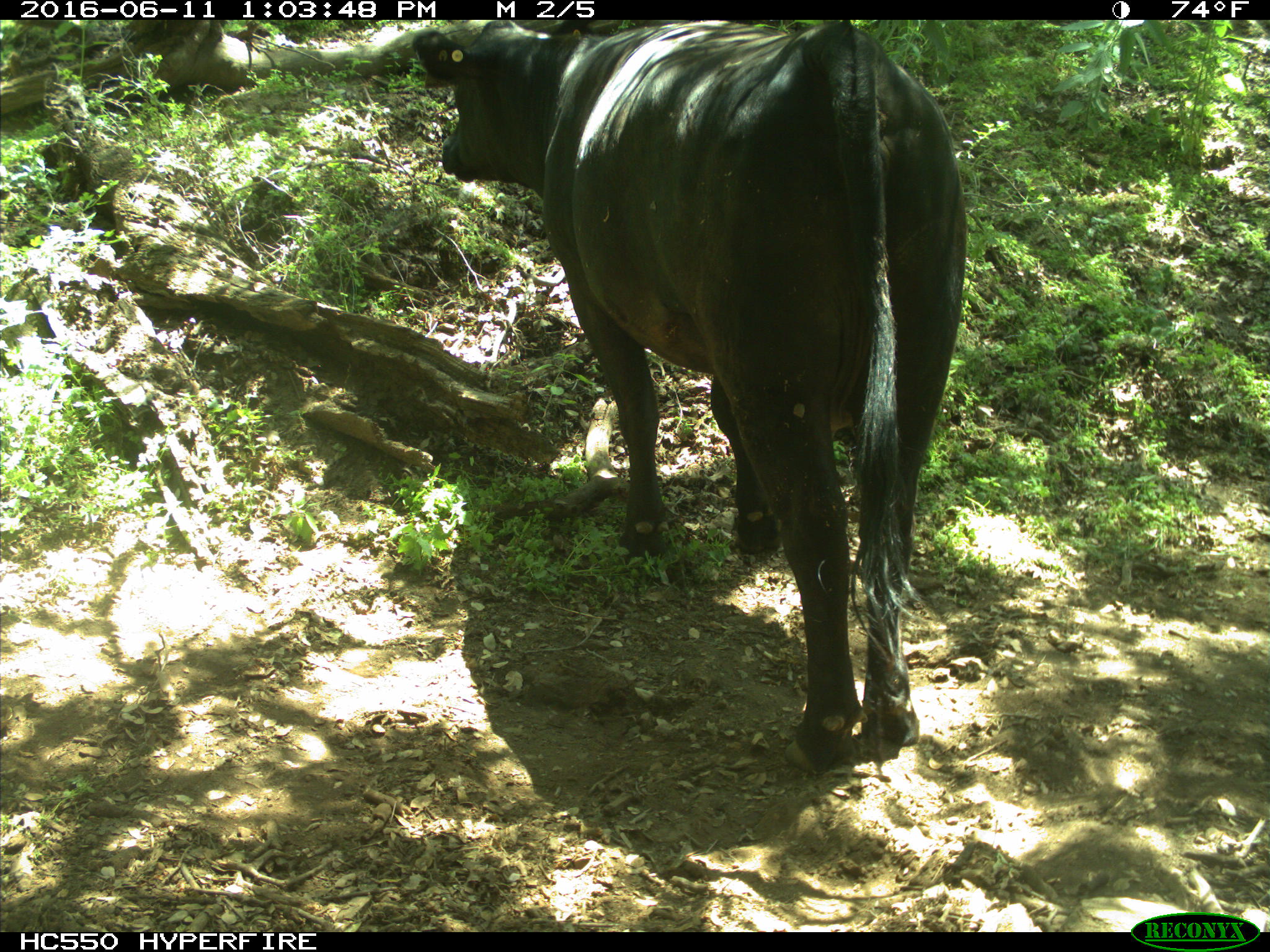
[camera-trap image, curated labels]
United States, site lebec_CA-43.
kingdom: Animalia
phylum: Chordata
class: Mammalia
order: Artiodactyla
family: Bovidae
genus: Bos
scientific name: Bos taurus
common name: domestic cow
Bos taurus (domestic cow).